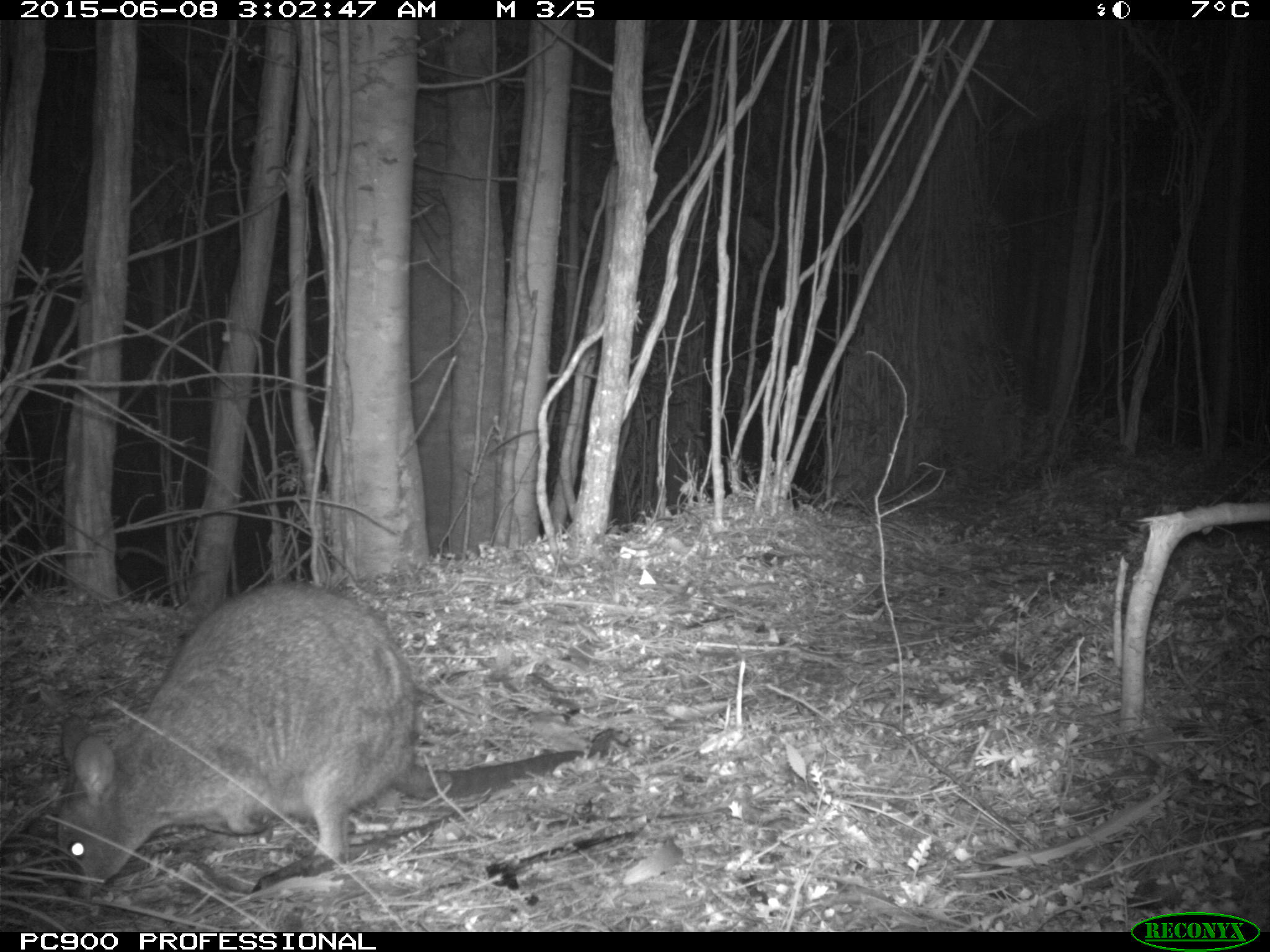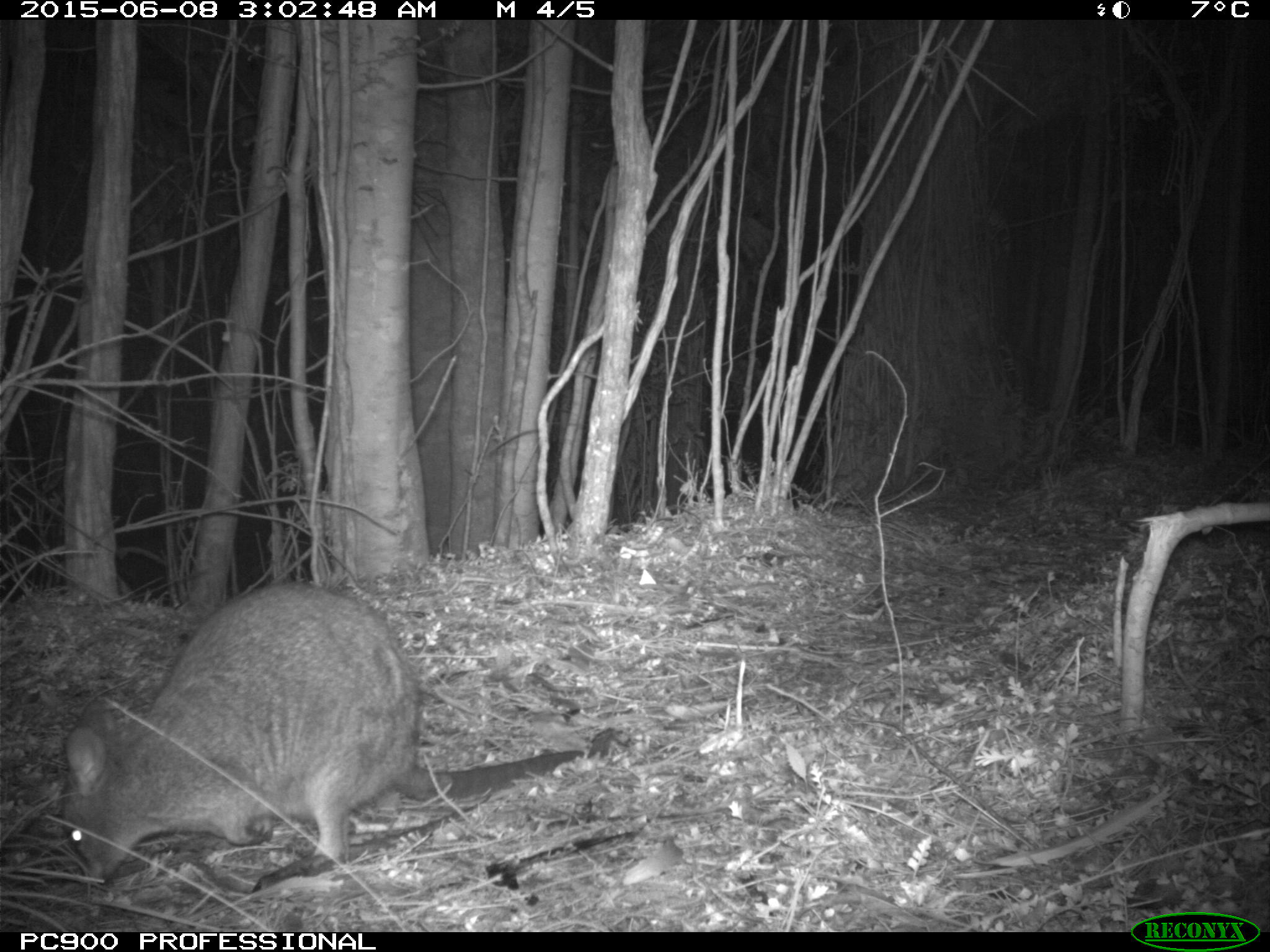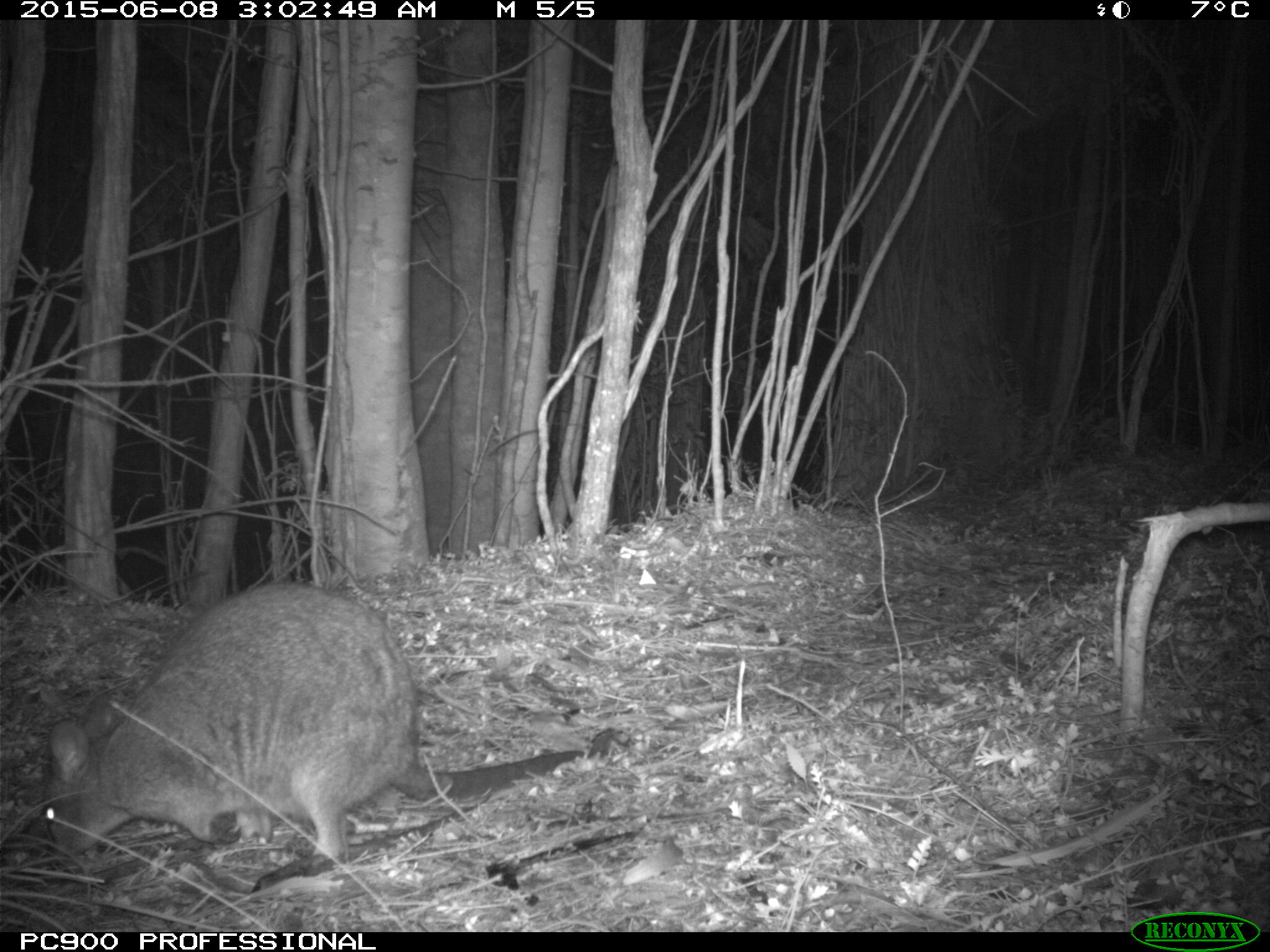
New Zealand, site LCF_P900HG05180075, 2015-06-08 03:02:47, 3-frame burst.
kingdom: Animalia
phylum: Chordata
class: Mammalia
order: Diprotodontia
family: Macropodidae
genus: Notamacropus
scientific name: Notamacropus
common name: wallaby